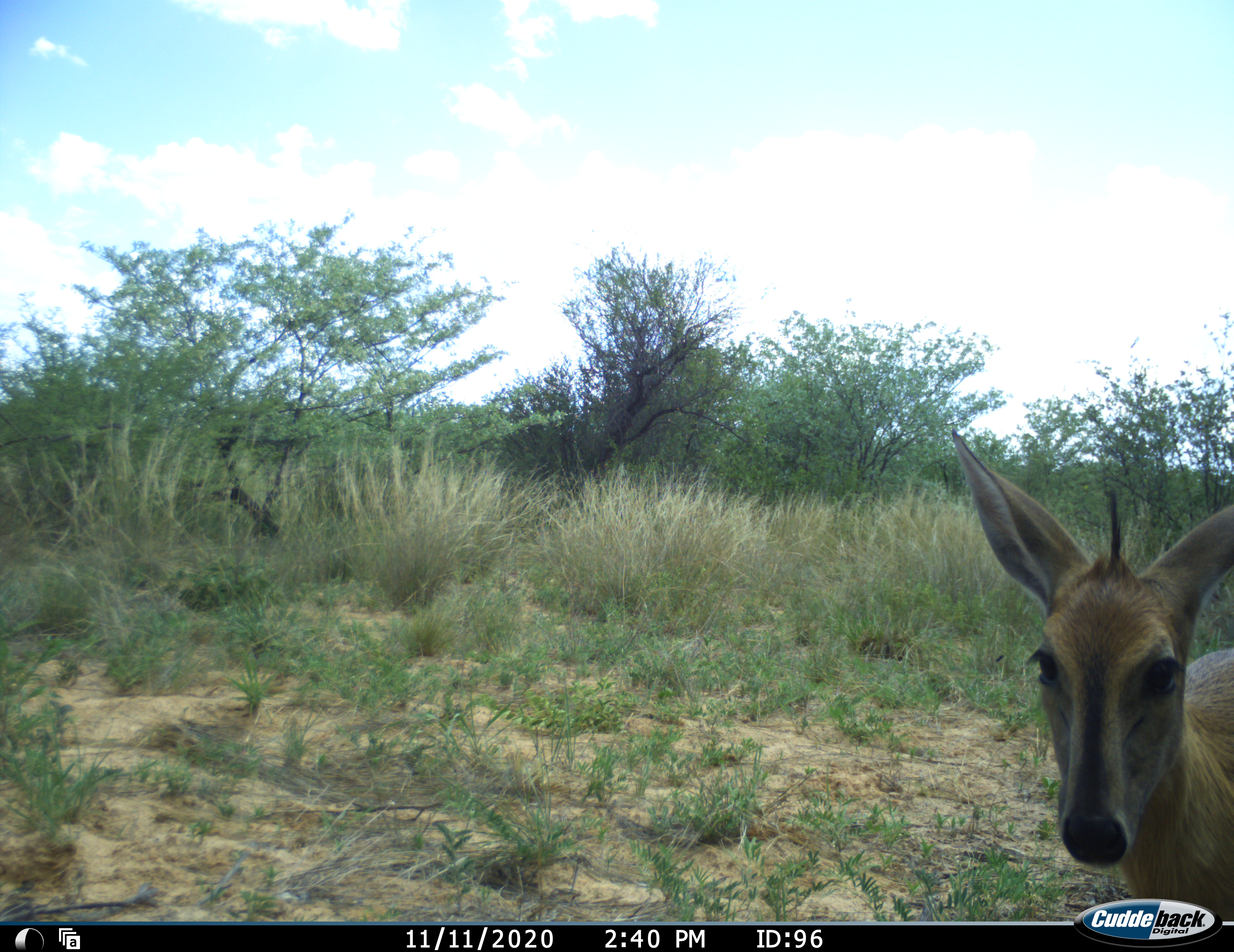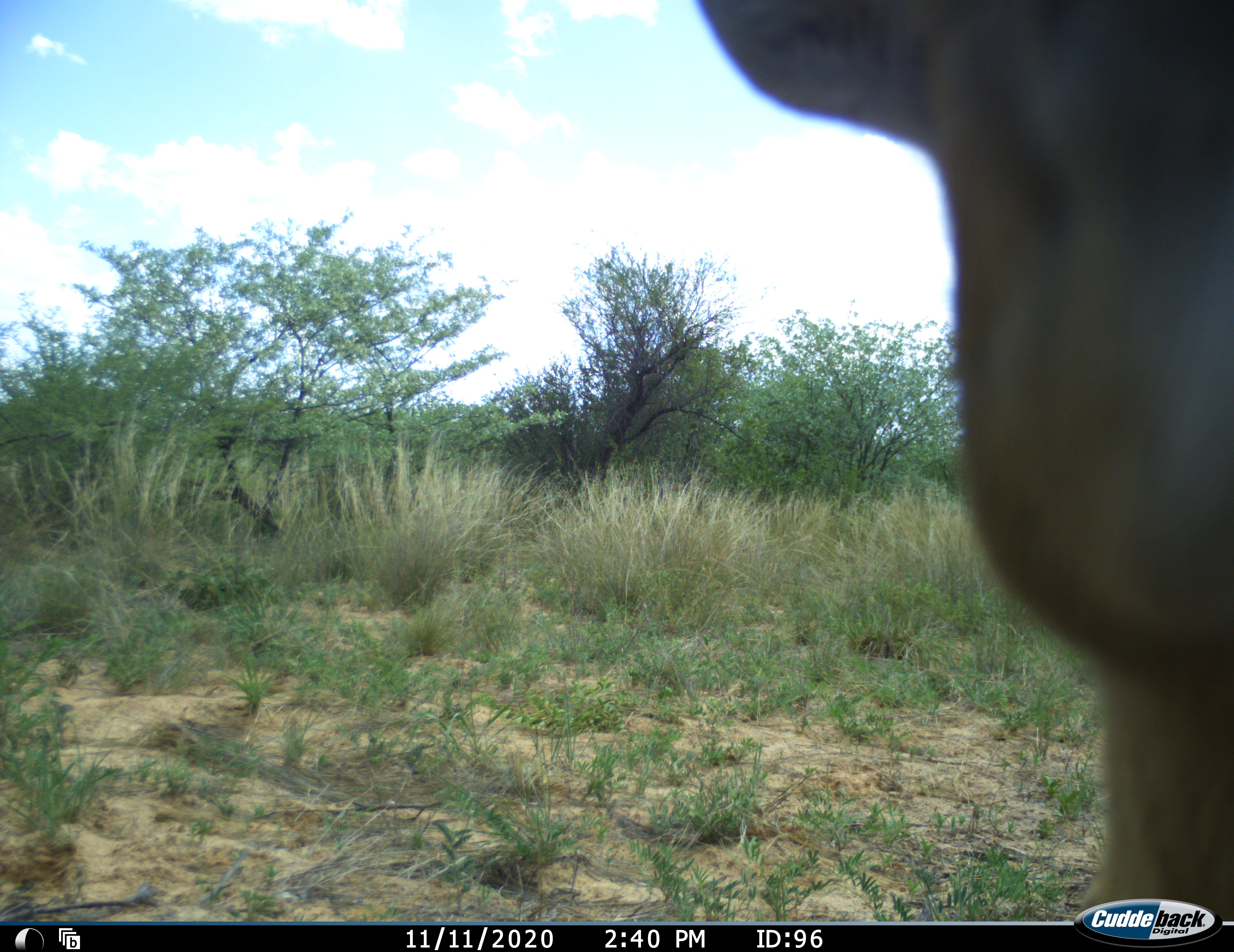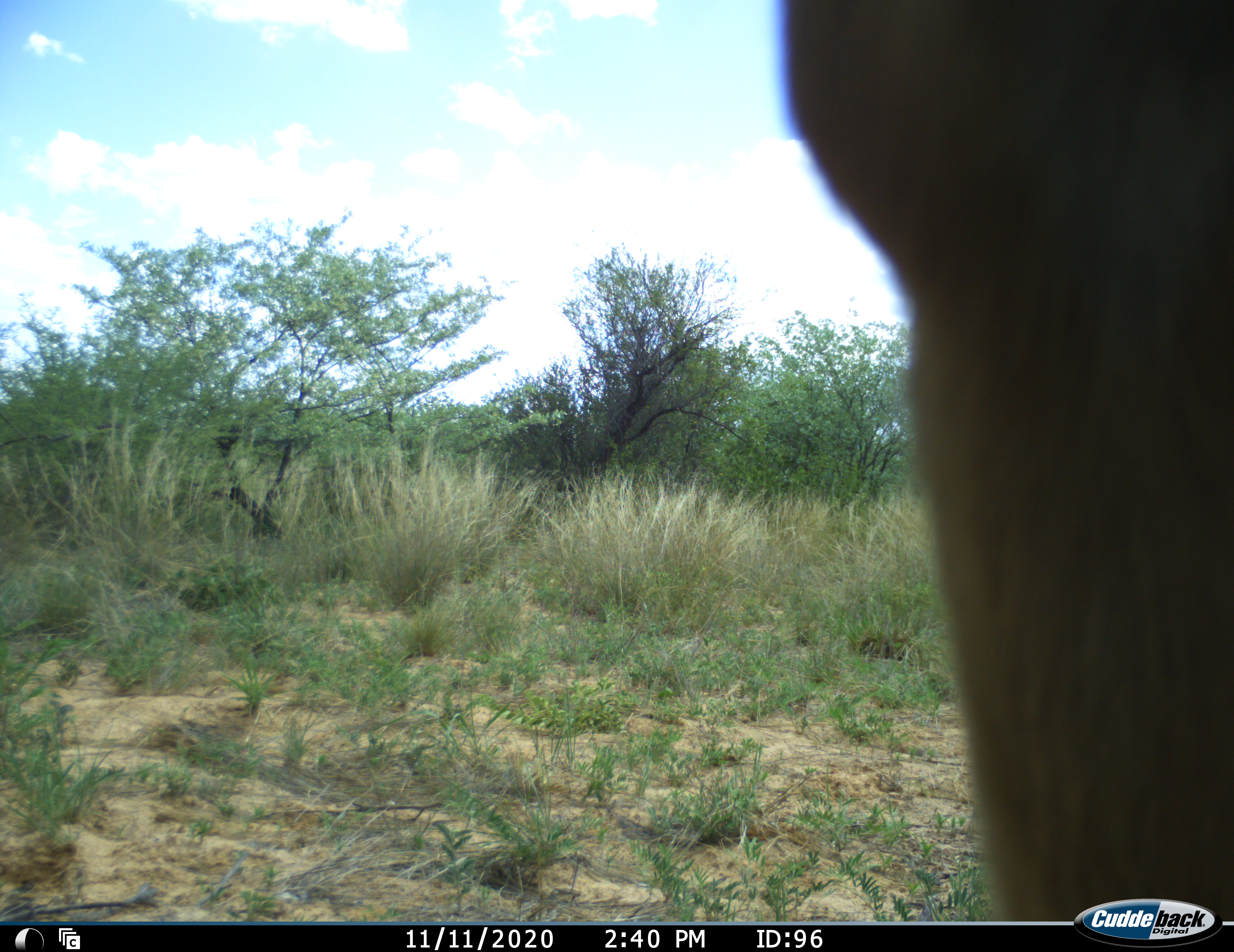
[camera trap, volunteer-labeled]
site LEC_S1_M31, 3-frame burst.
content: unidentified animal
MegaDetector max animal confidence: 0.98